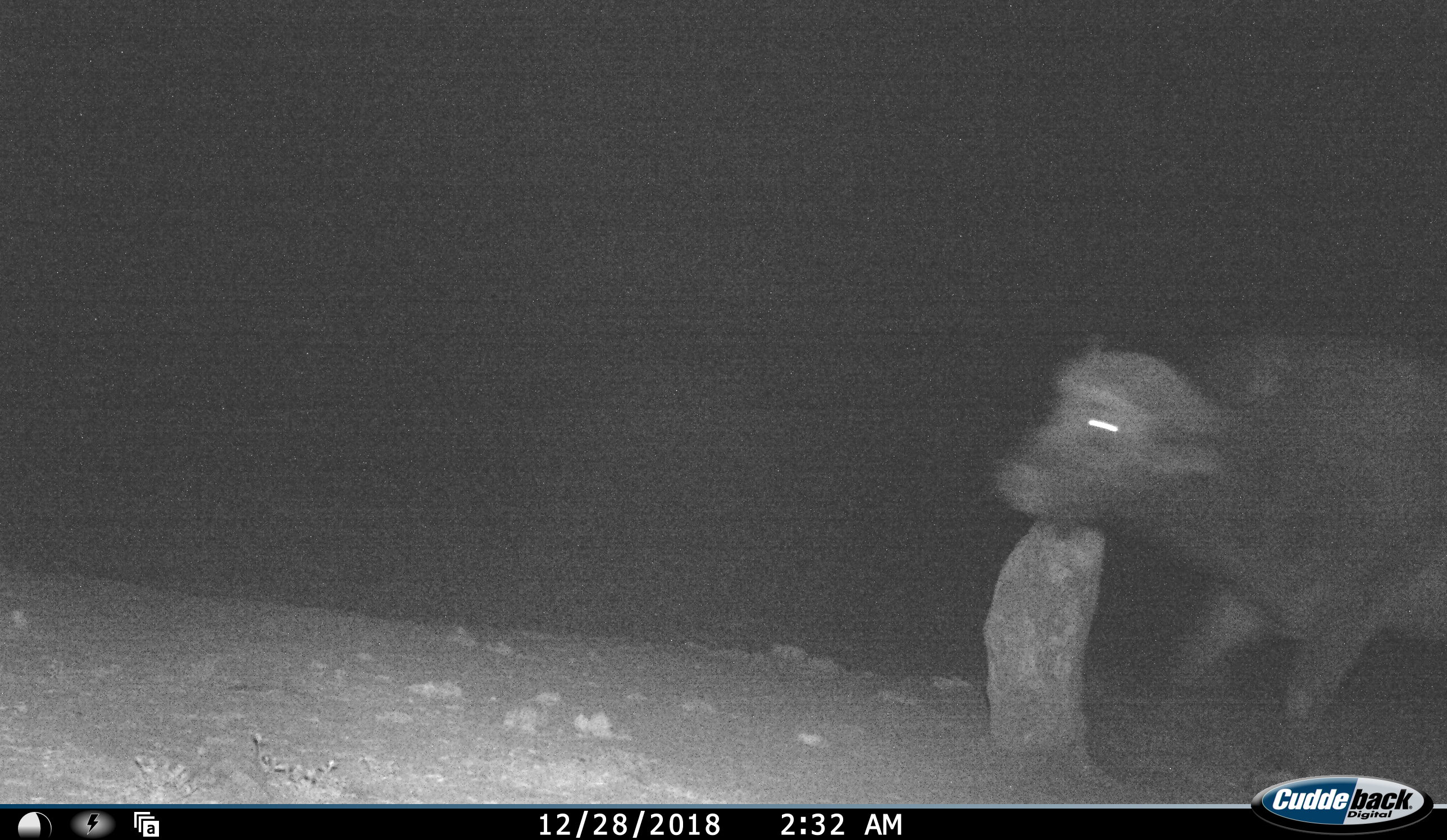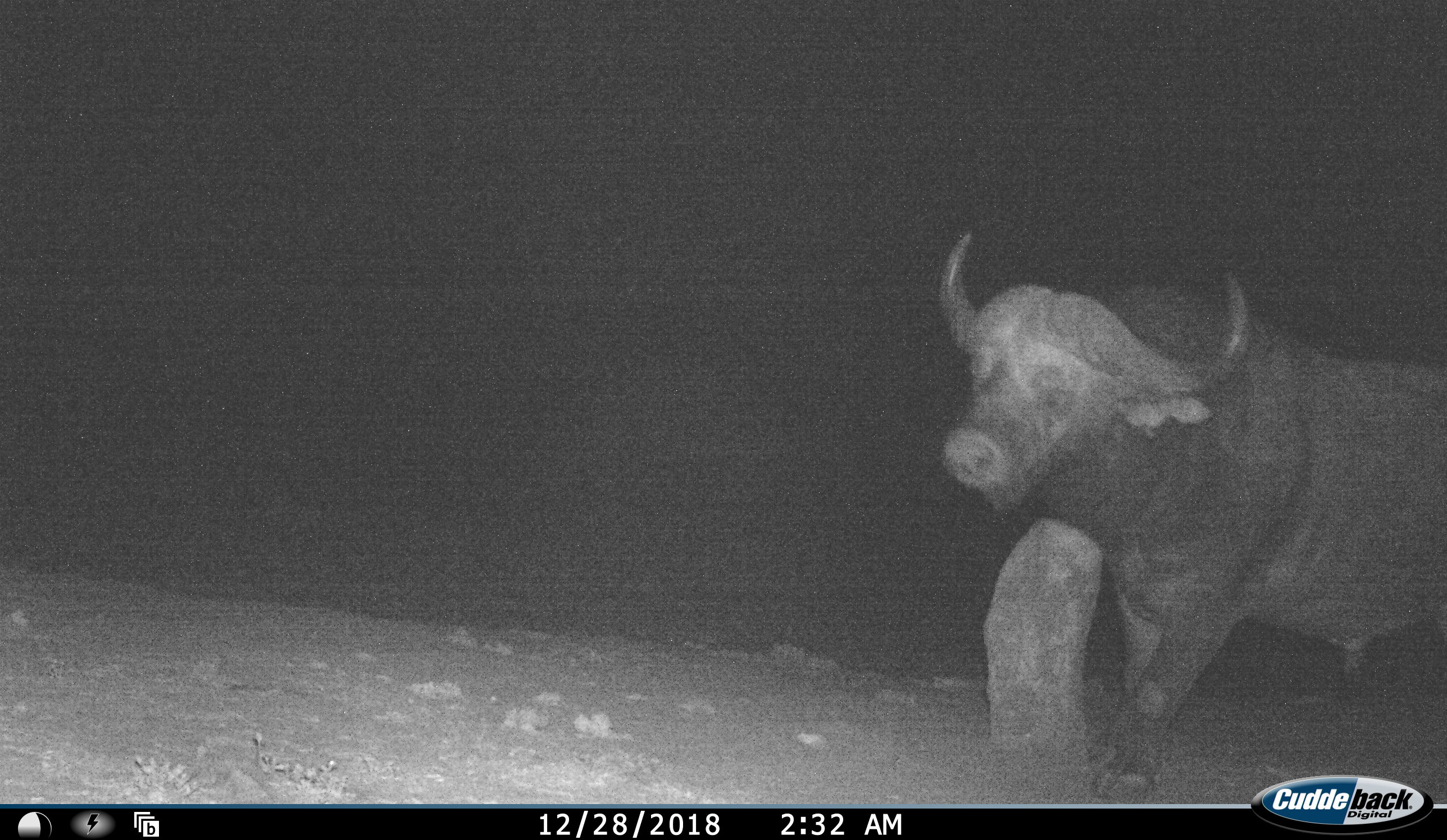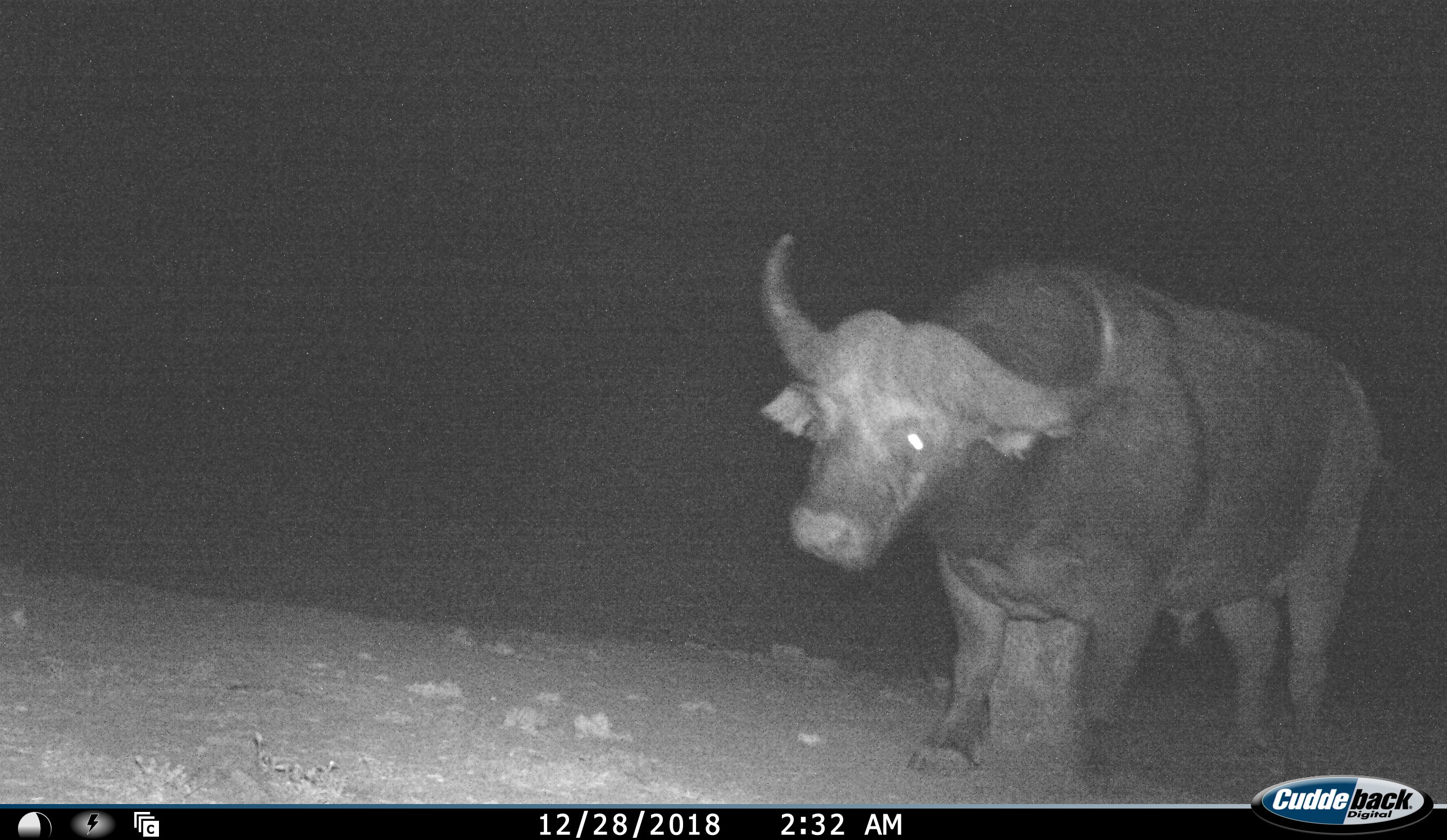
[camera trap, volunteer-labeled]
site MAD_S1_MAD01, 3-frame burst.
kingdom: Animalia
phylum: Chordata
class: Mammalia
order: Artiodactyla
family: Bovidae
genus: Syncerus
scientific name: Syncerus caffer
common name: african buffalo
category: buffalo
Buffalo (african buffalo) (Syncerus caffer), count 1. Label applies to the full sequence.